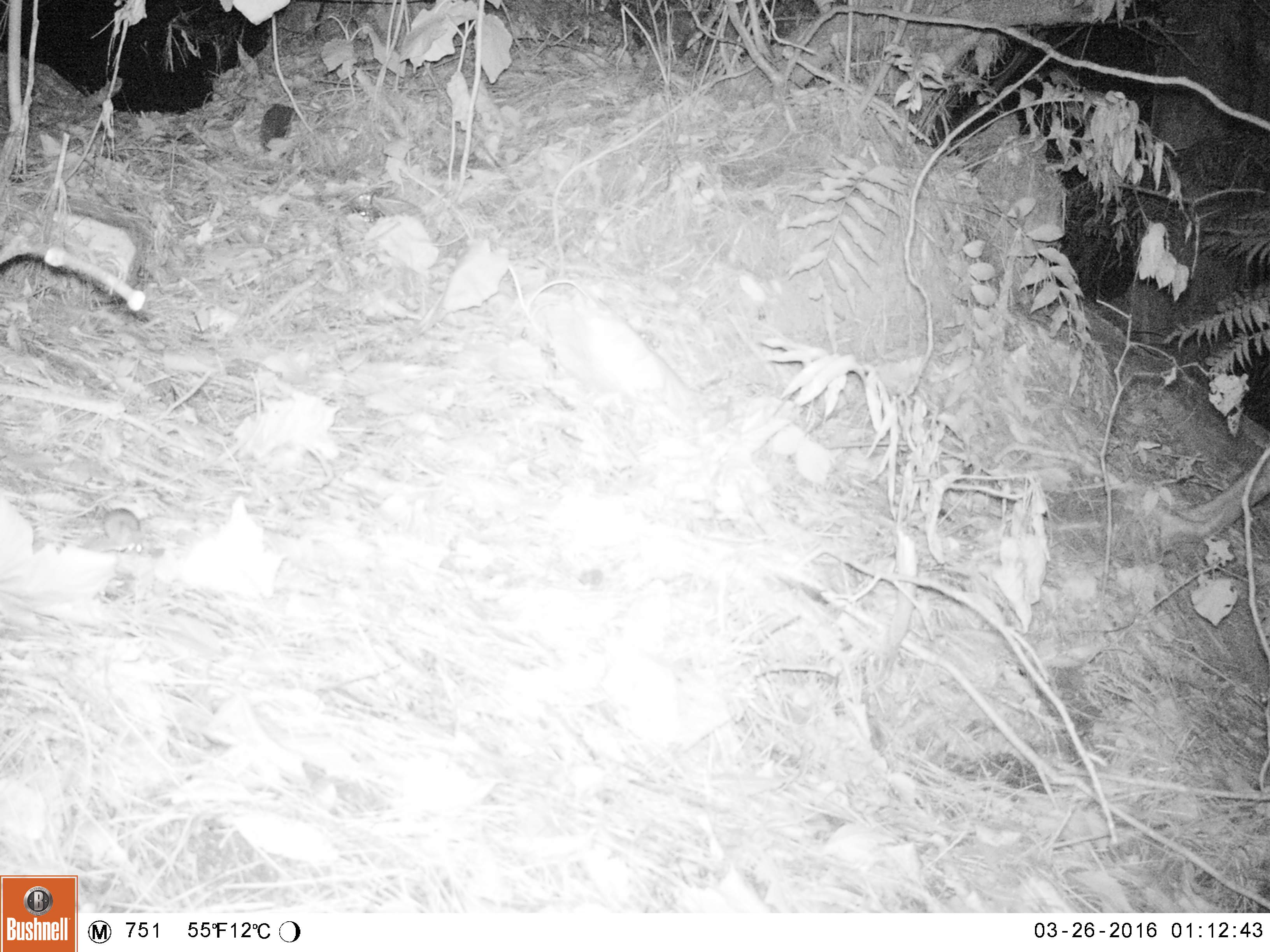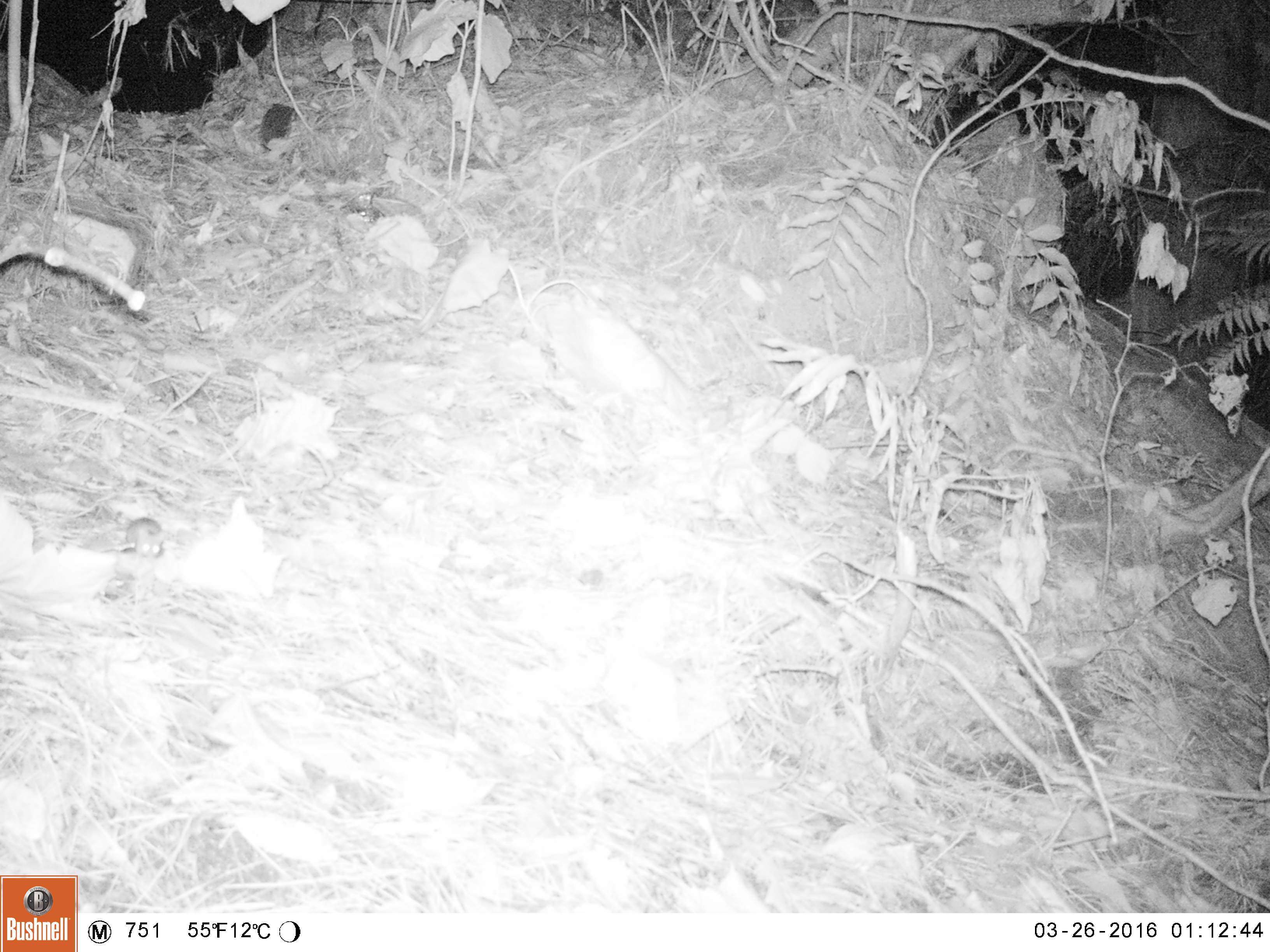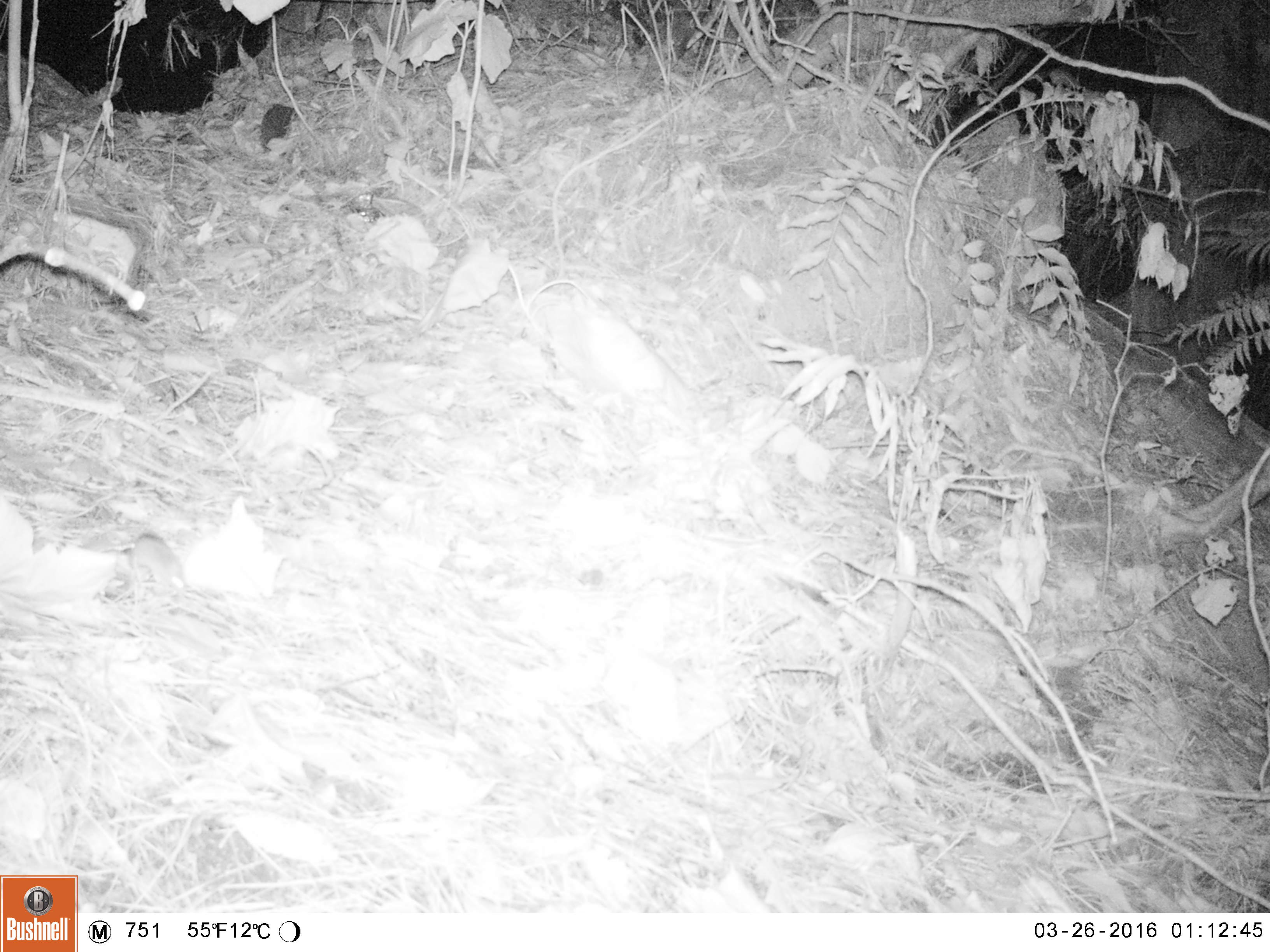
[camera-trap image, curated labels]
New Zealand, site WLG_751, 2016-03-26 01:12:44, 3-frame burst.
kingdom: Animalia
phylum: Chordata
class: Mammalia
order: Rodentia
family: Muridae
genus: Mus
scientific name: Mus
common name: mouse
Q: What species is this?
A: Mouse (Mus).